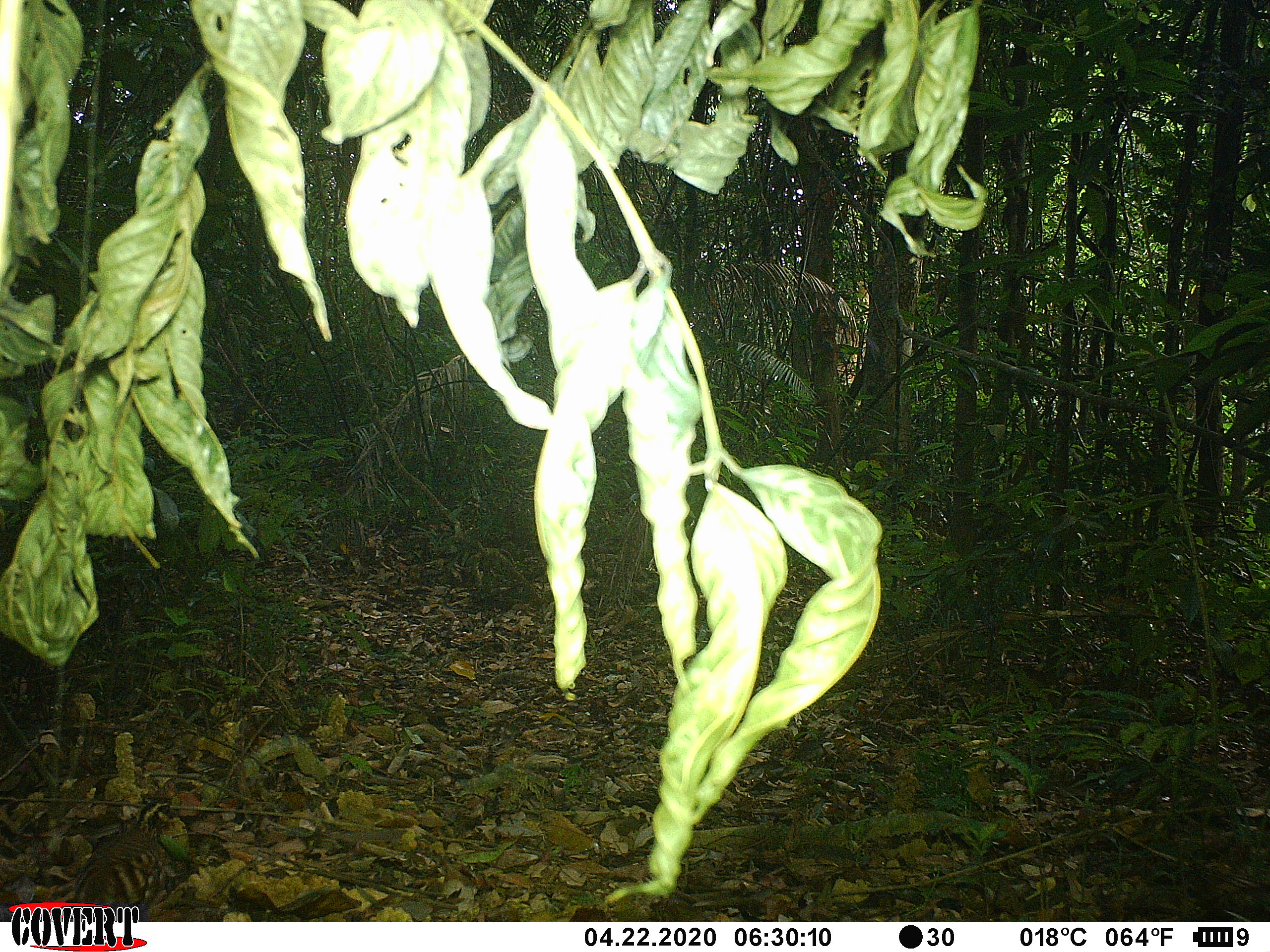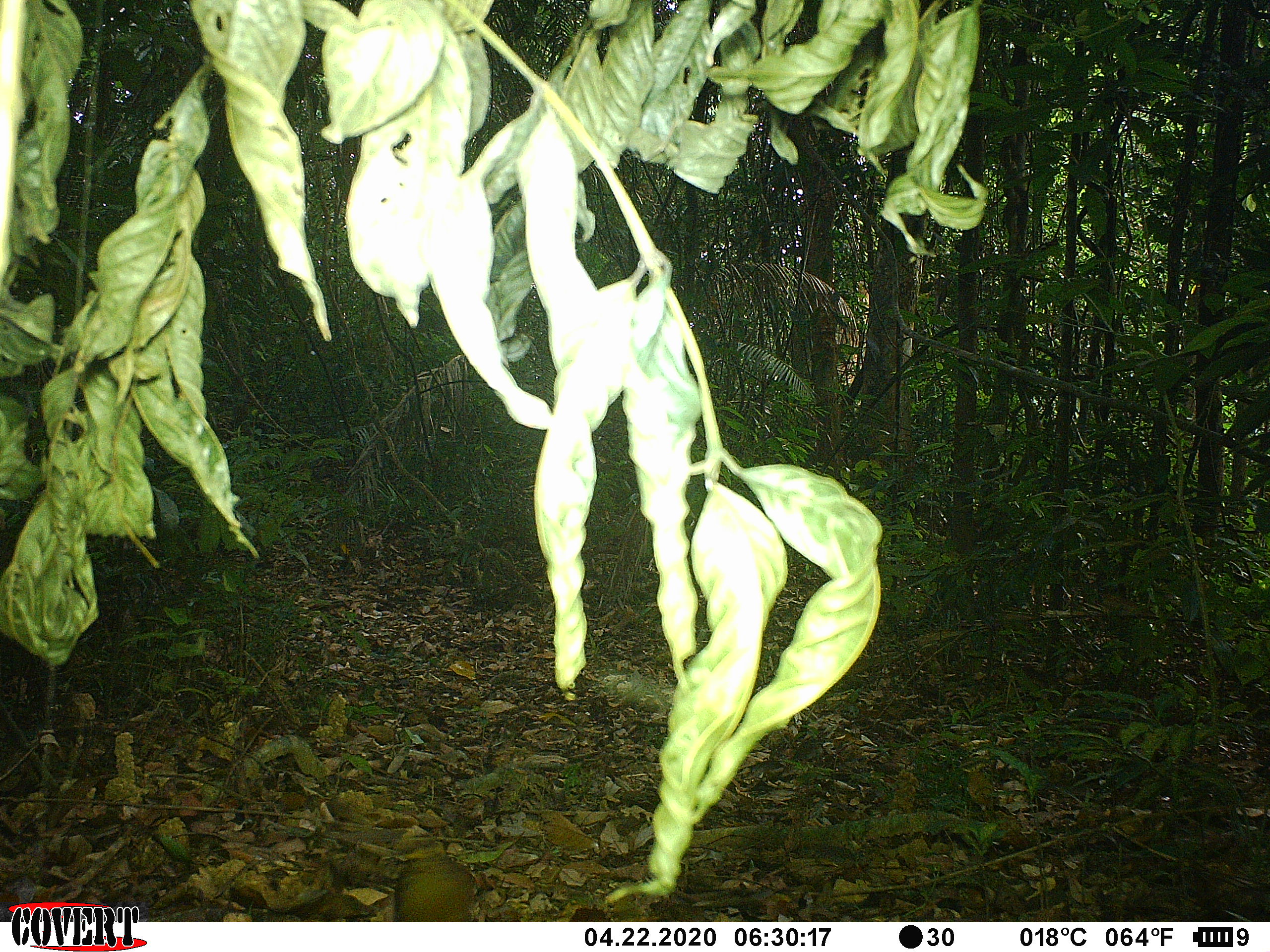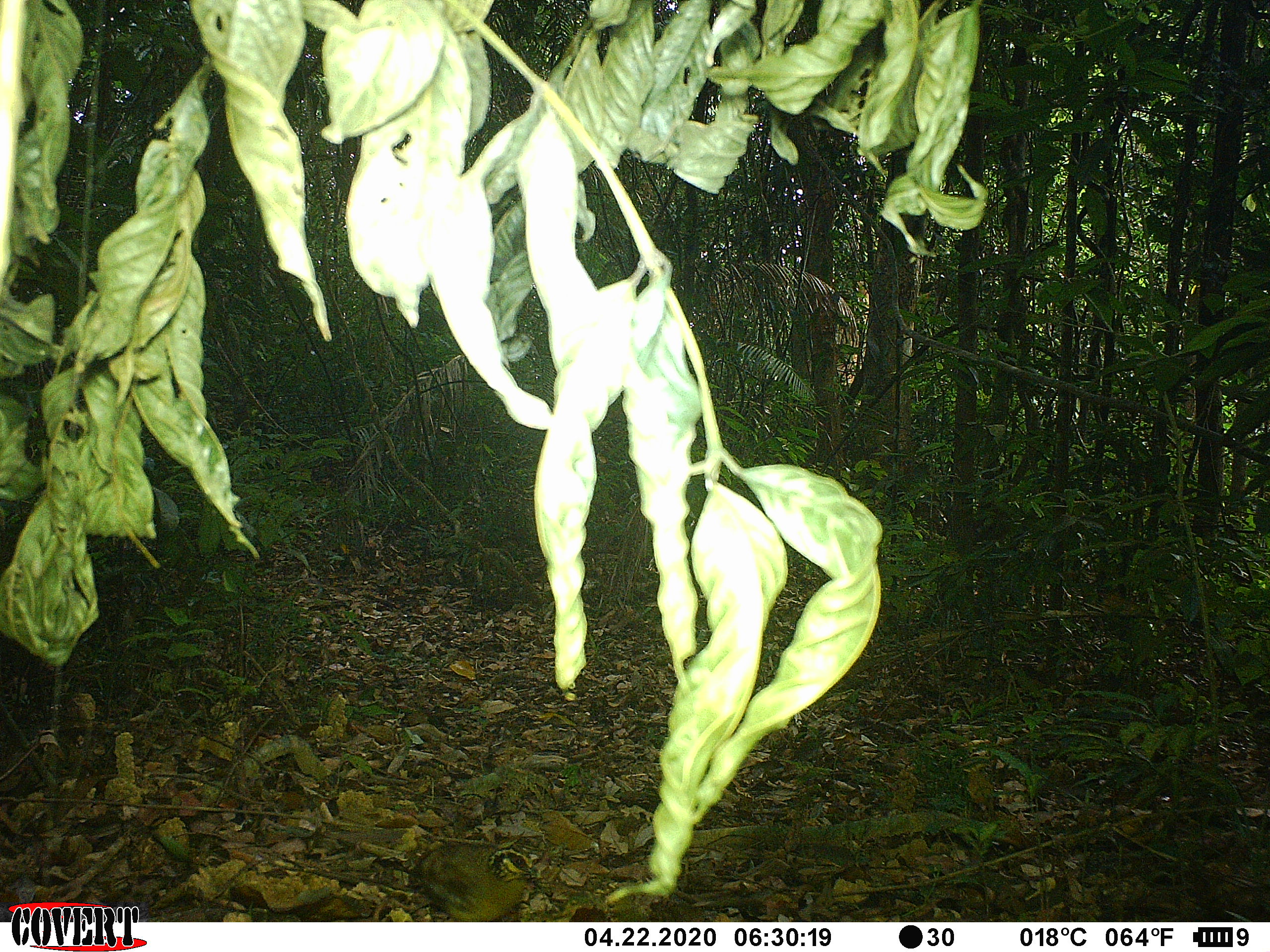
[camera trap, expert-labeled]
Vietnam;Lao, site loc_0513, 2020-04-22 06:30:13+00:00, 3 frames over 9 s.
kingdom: Animalia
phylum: Chordata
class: Aves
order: Galliformes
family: Phasianidae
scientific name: Phasianidae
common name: partridge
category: unidentified partridge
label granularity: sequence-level